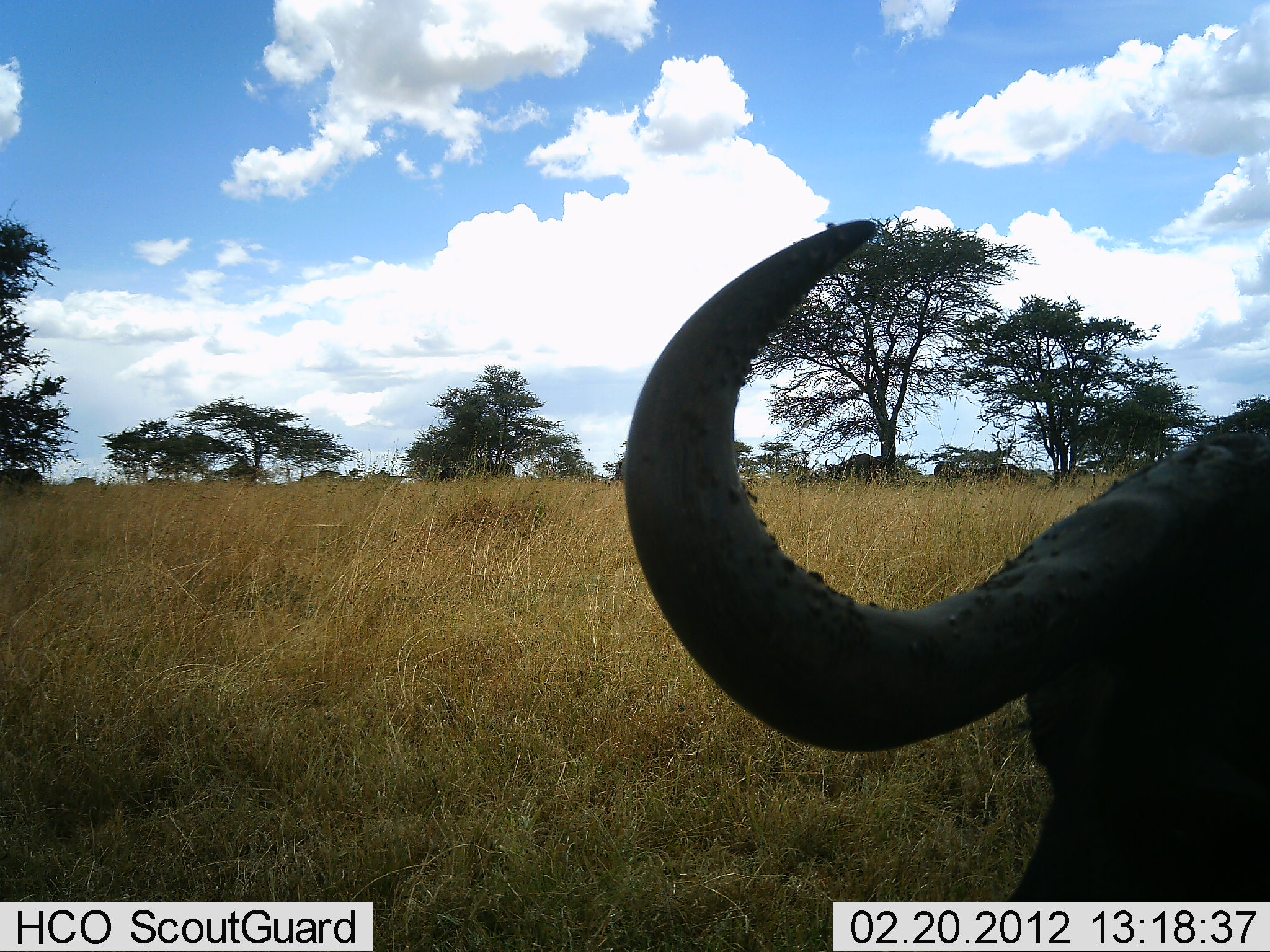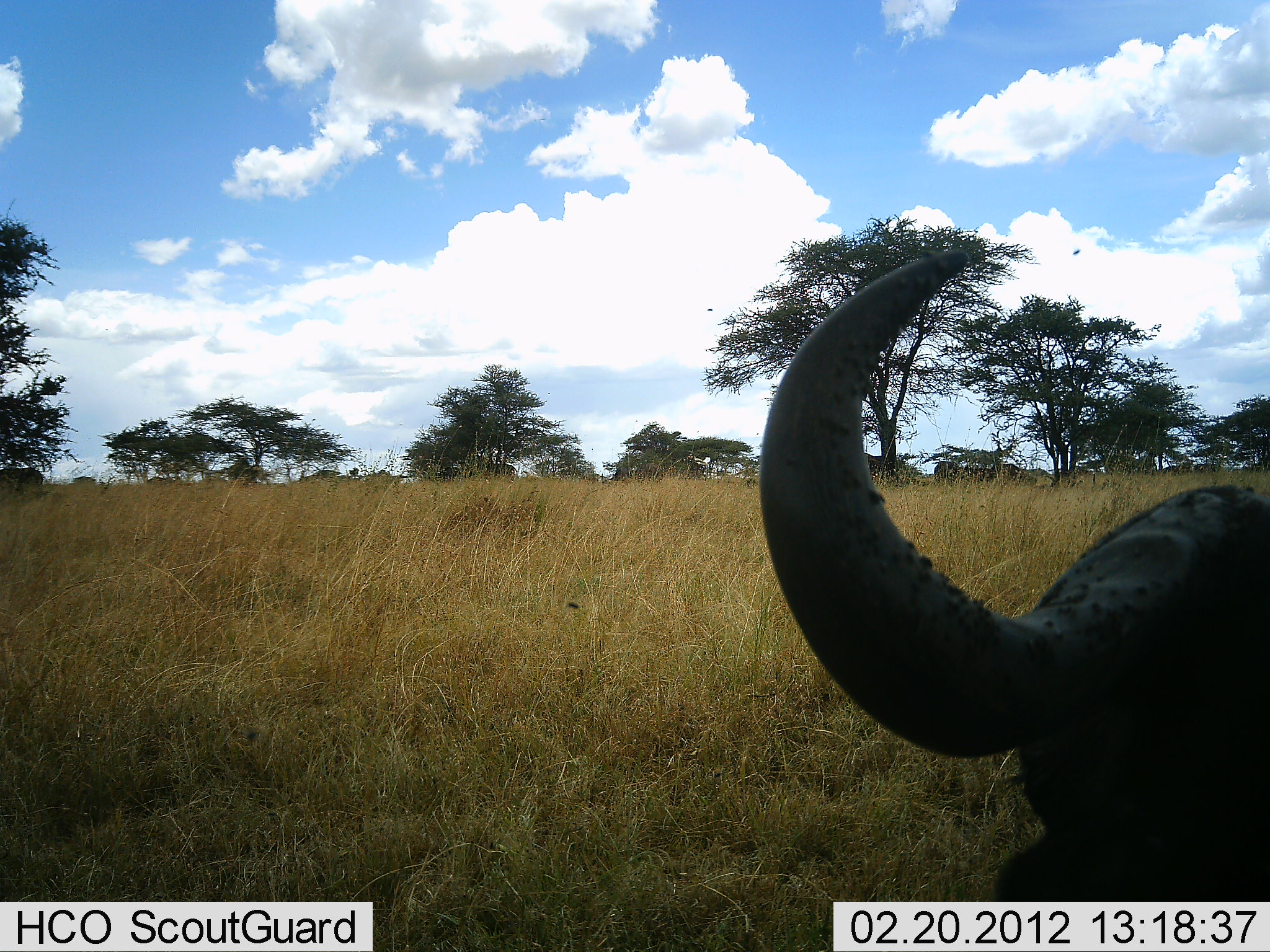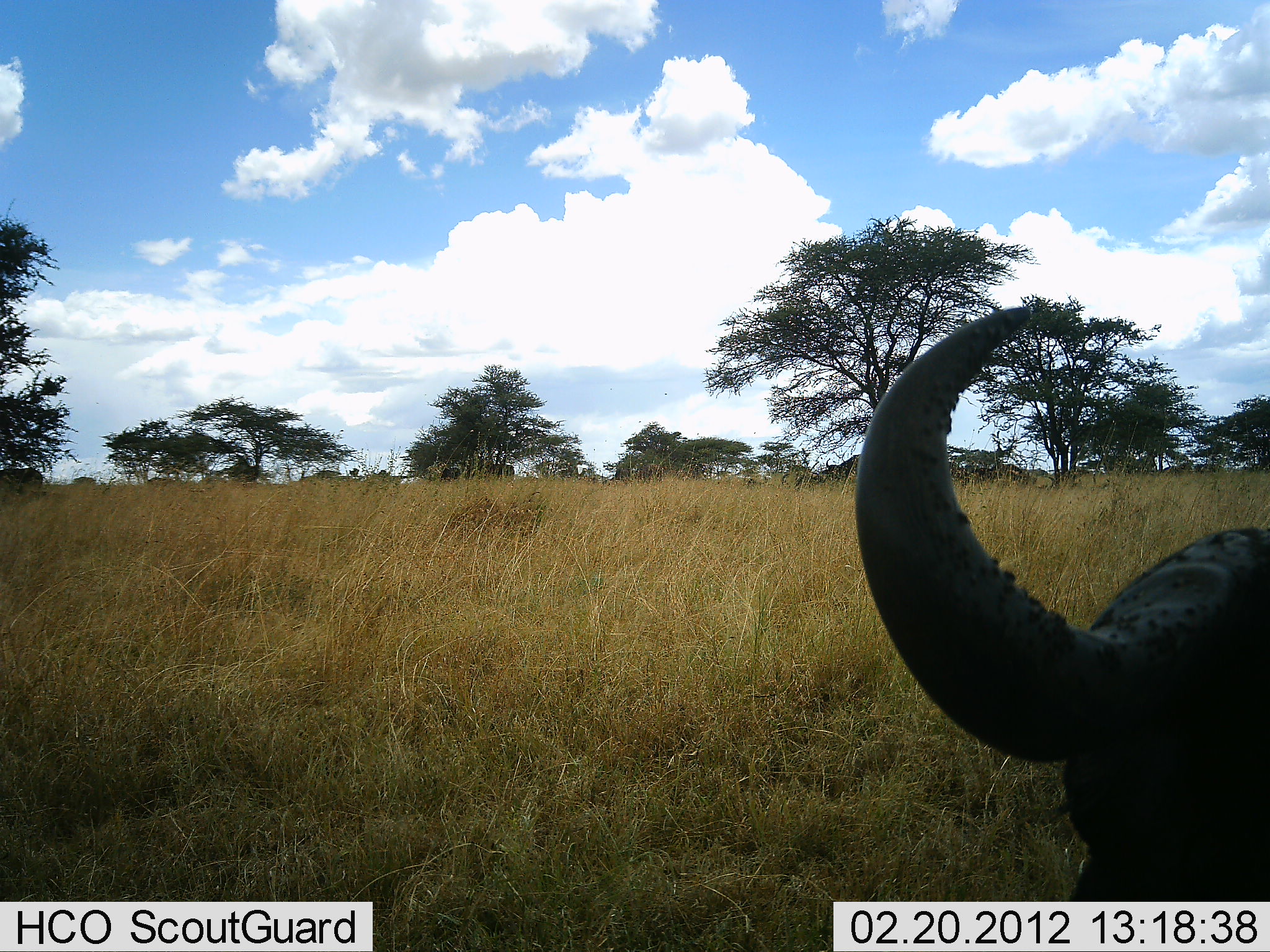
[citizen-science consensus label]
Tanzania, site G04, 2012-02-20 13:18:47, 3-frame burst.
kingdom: Animalia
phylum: Chordata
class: Mammalia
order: Artiodactyla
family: Bovidae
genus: Syncerus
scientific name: Syncerus caffer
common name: cape buffalo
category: buffalo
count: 1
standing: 25%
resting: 50%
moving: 15%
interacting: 0%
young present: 0%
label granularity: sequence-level